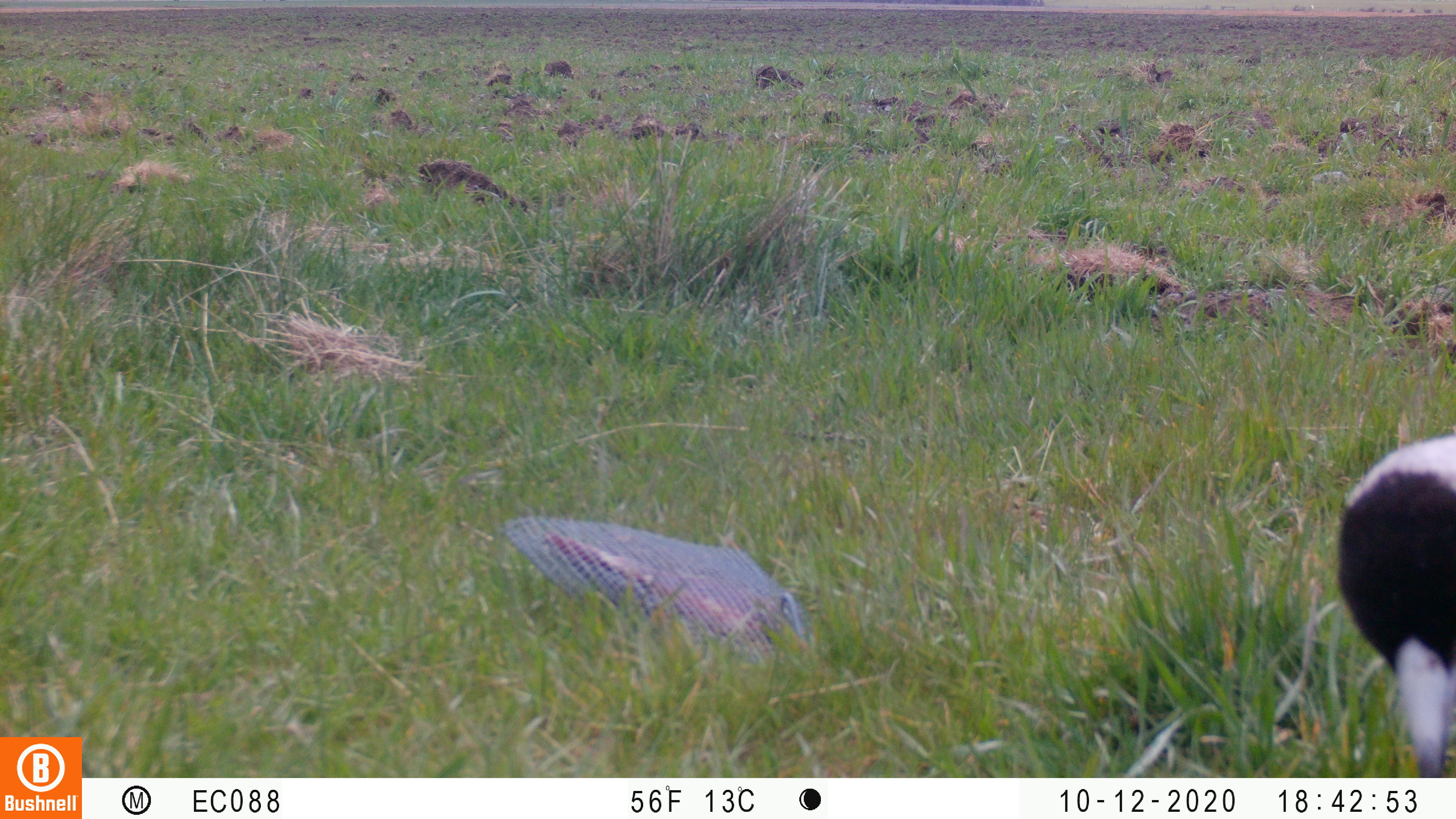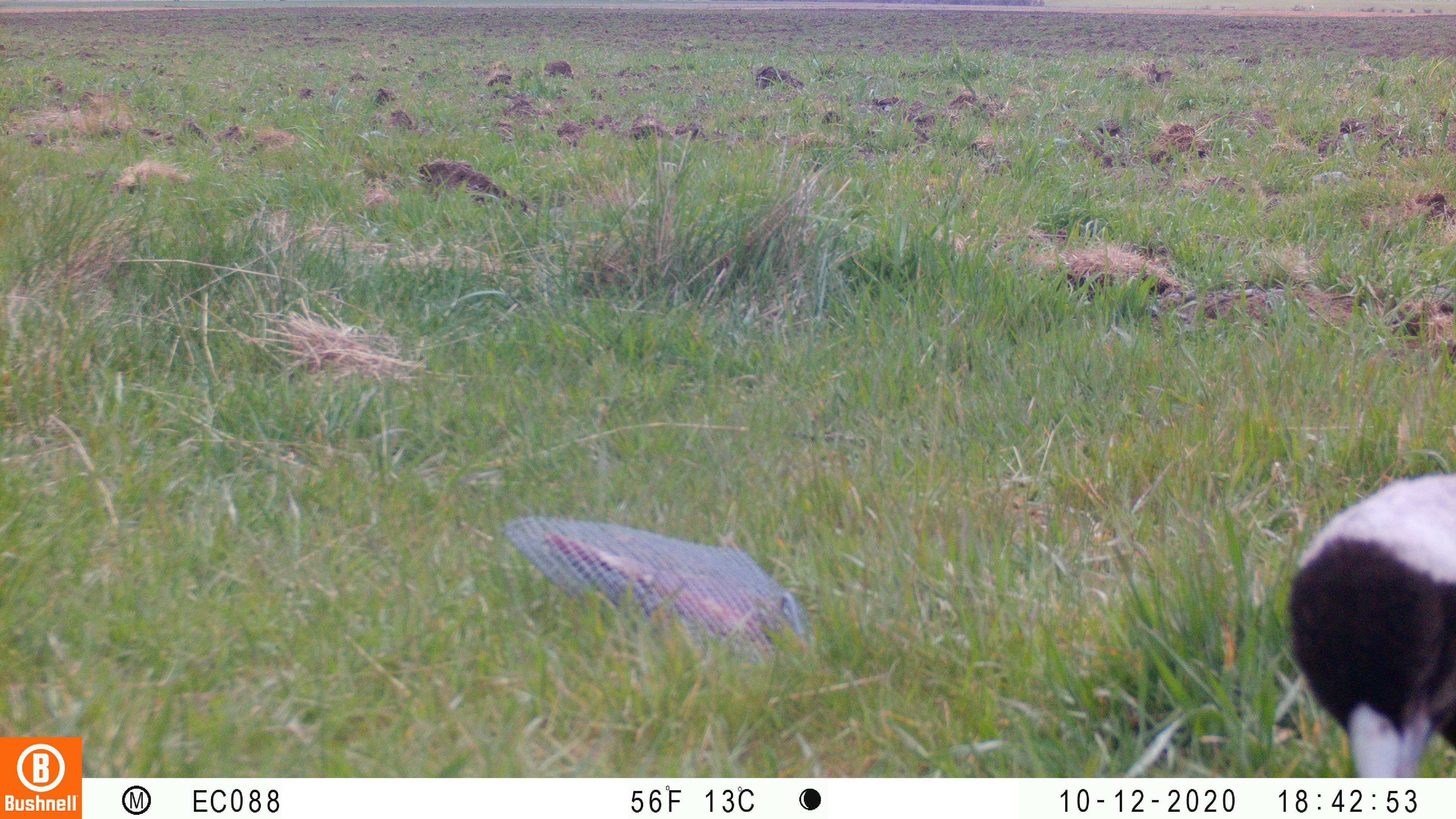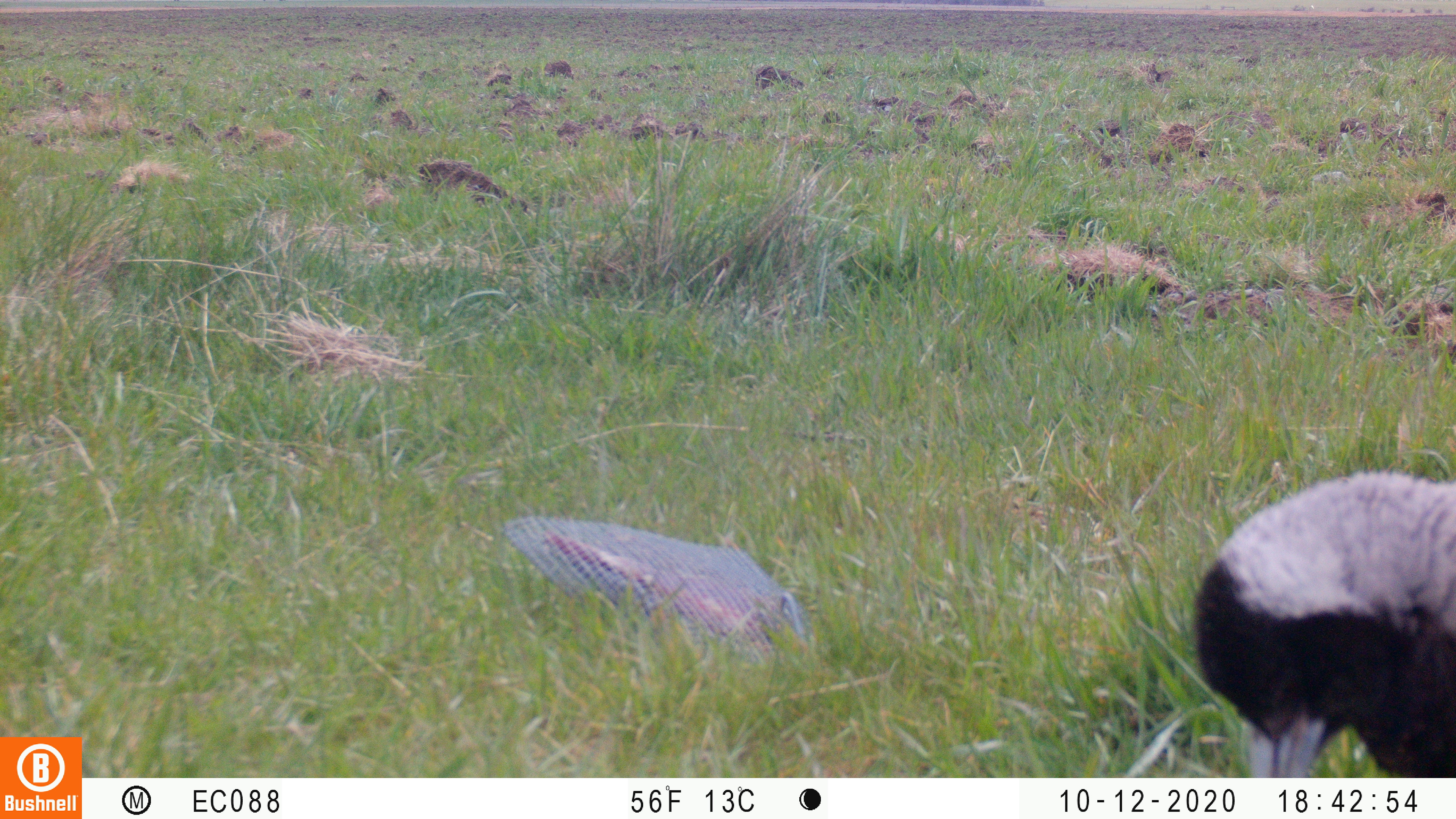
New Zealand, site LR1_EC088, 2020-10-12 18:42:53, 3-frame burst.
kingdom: Animalia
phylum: Chordata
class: Aves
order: Passeriformes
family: Artamidae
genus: Gymnorhina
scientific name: Gymnorhina tibicen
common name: australian magpie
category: magpie